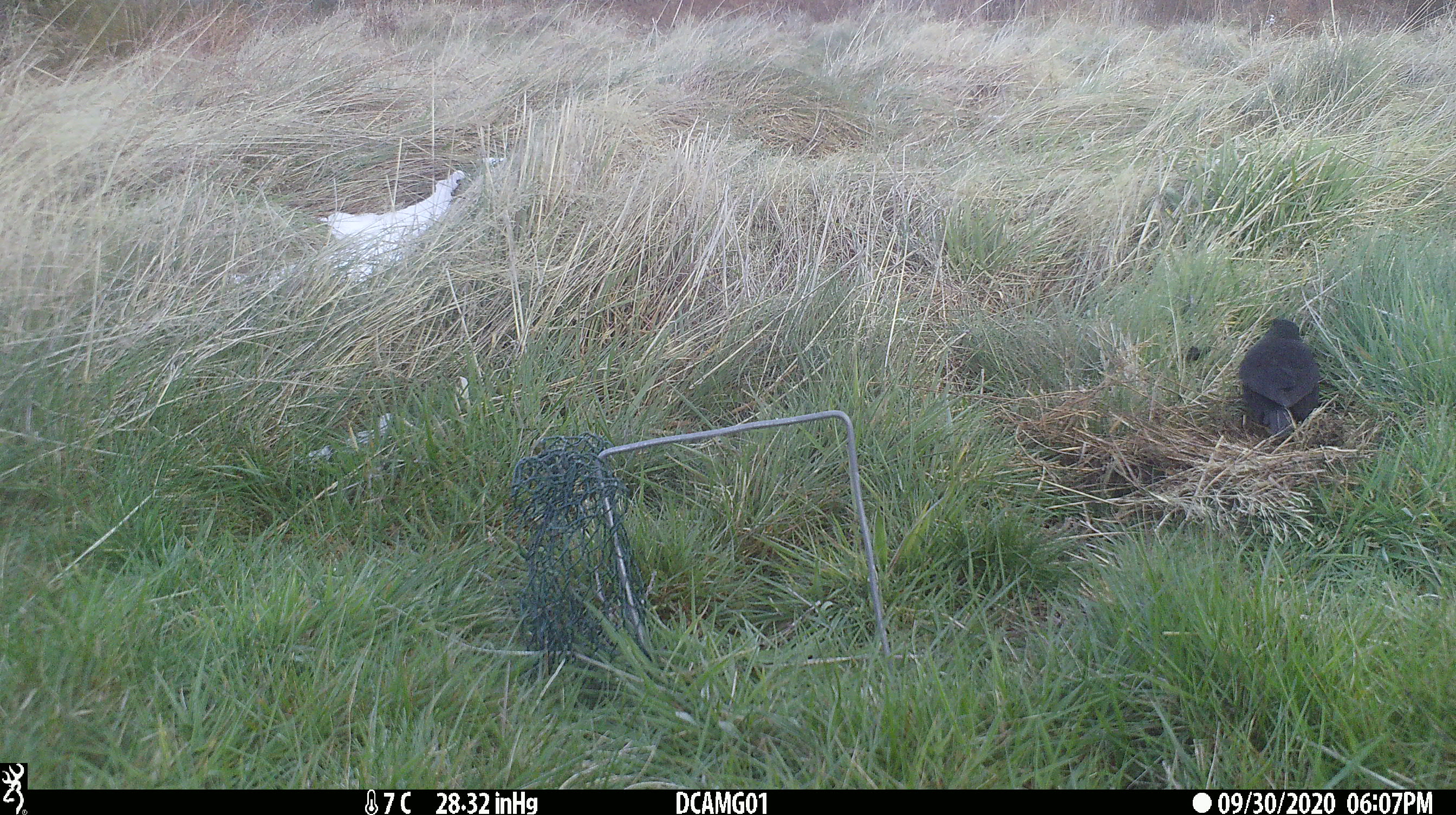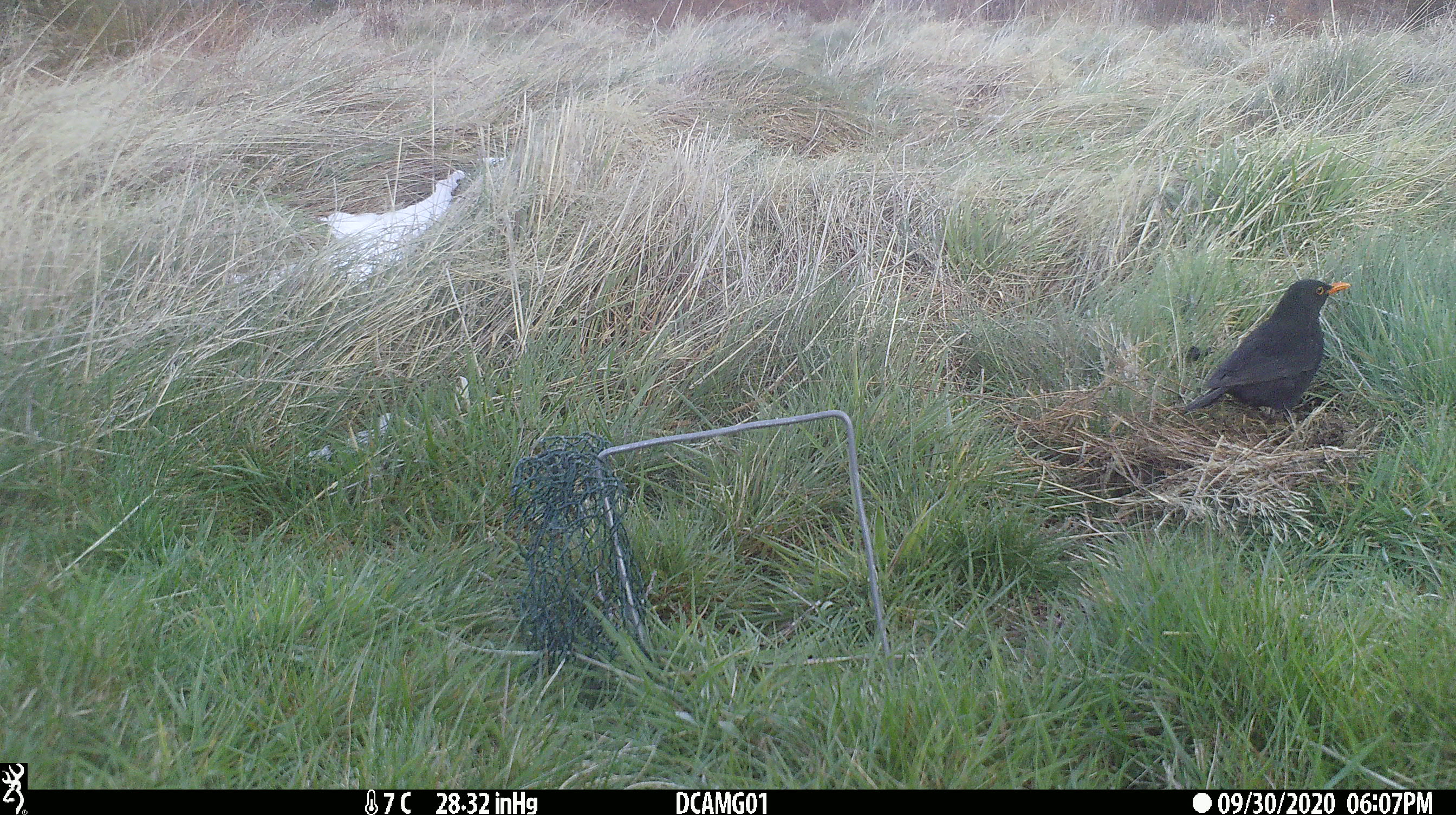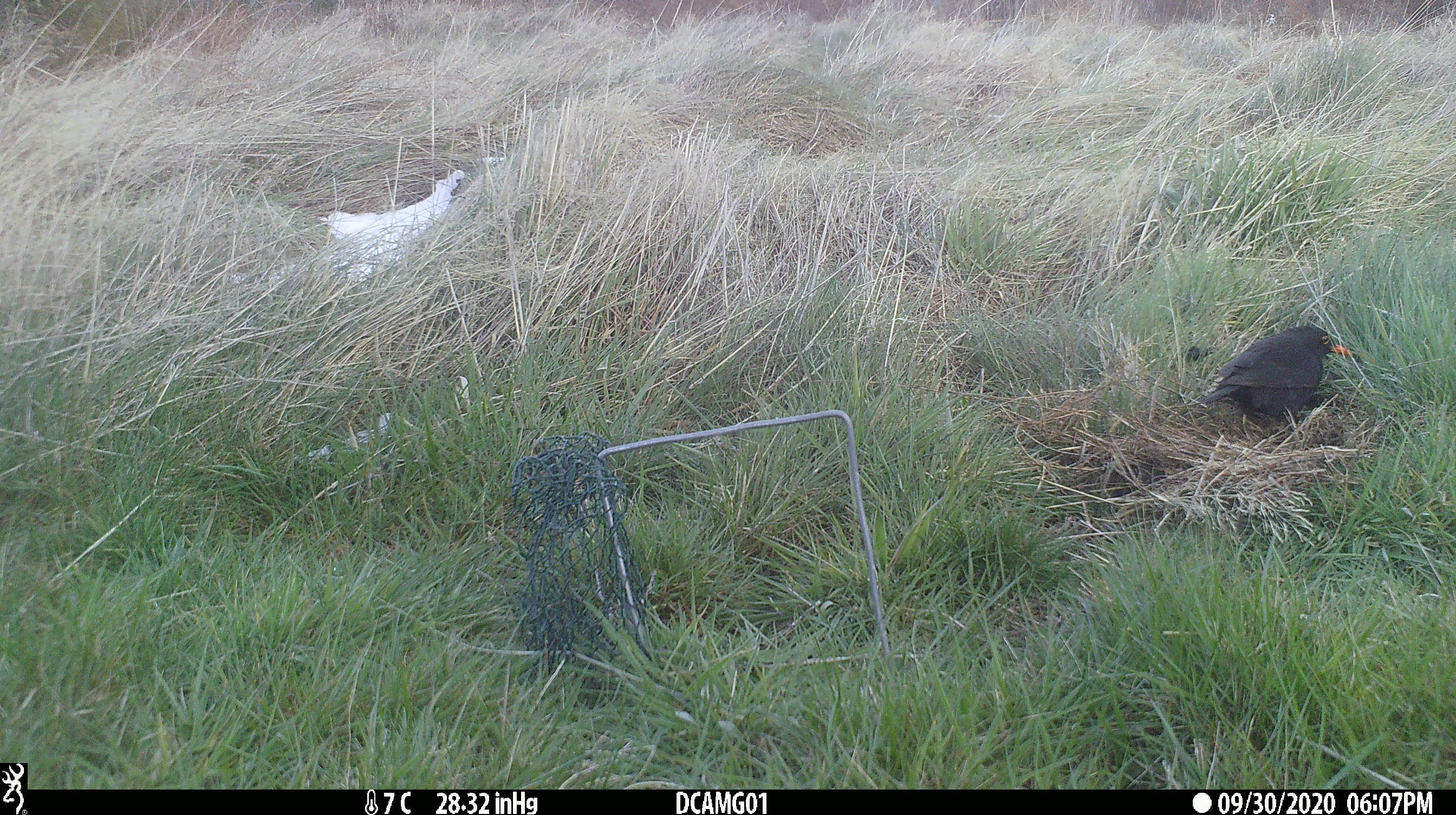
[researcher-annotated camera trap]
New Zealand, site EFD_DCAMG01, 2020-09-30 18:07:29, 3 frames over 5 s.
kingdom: Animalia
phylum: Chordata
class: Aves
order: Passeriformes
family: Turdidae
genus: Turdus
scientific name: Turdus merula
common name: eurasian blackbird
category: blackbird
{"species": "blackbird (eurasian blackbird) (Turdus merula)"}